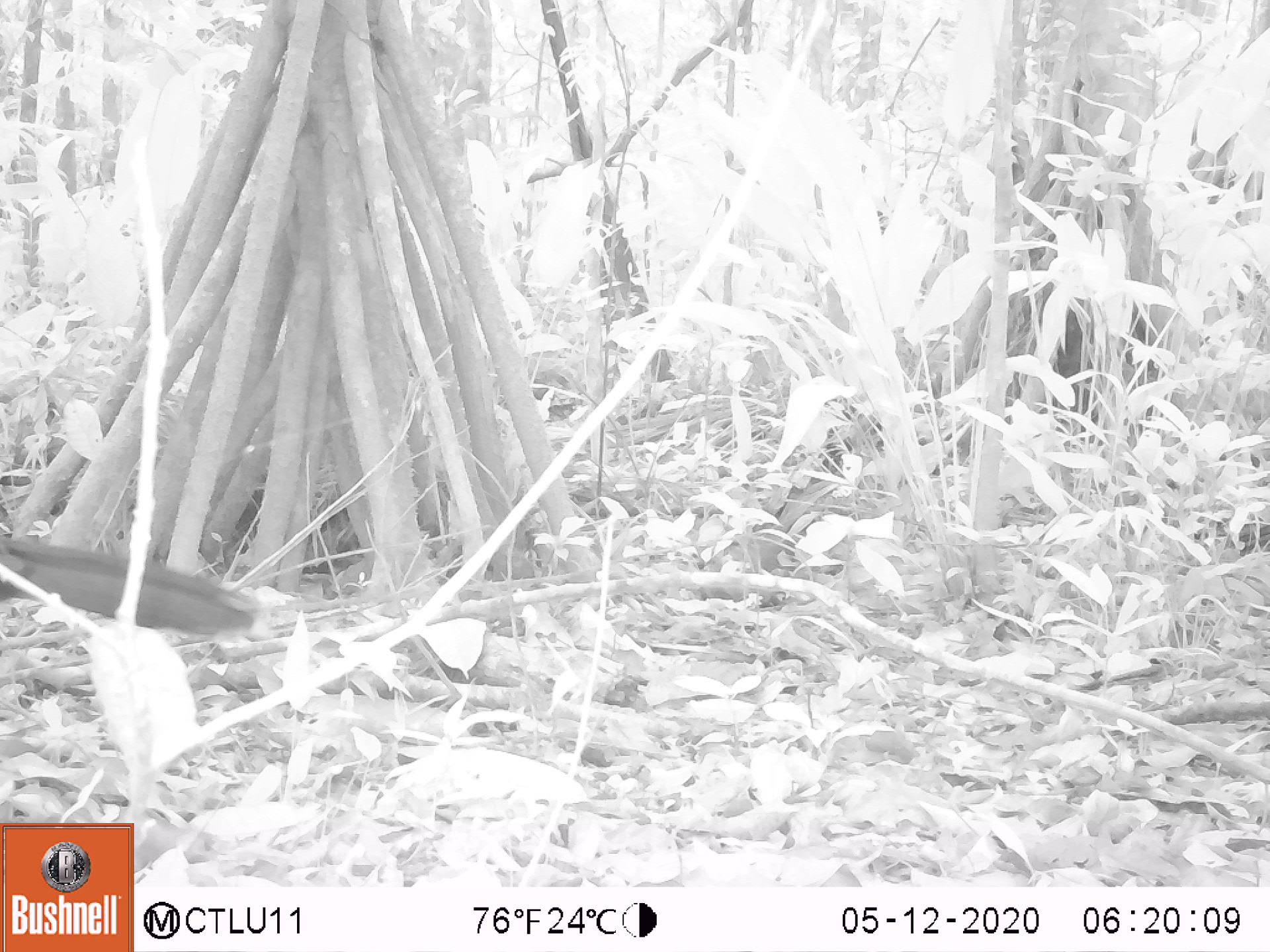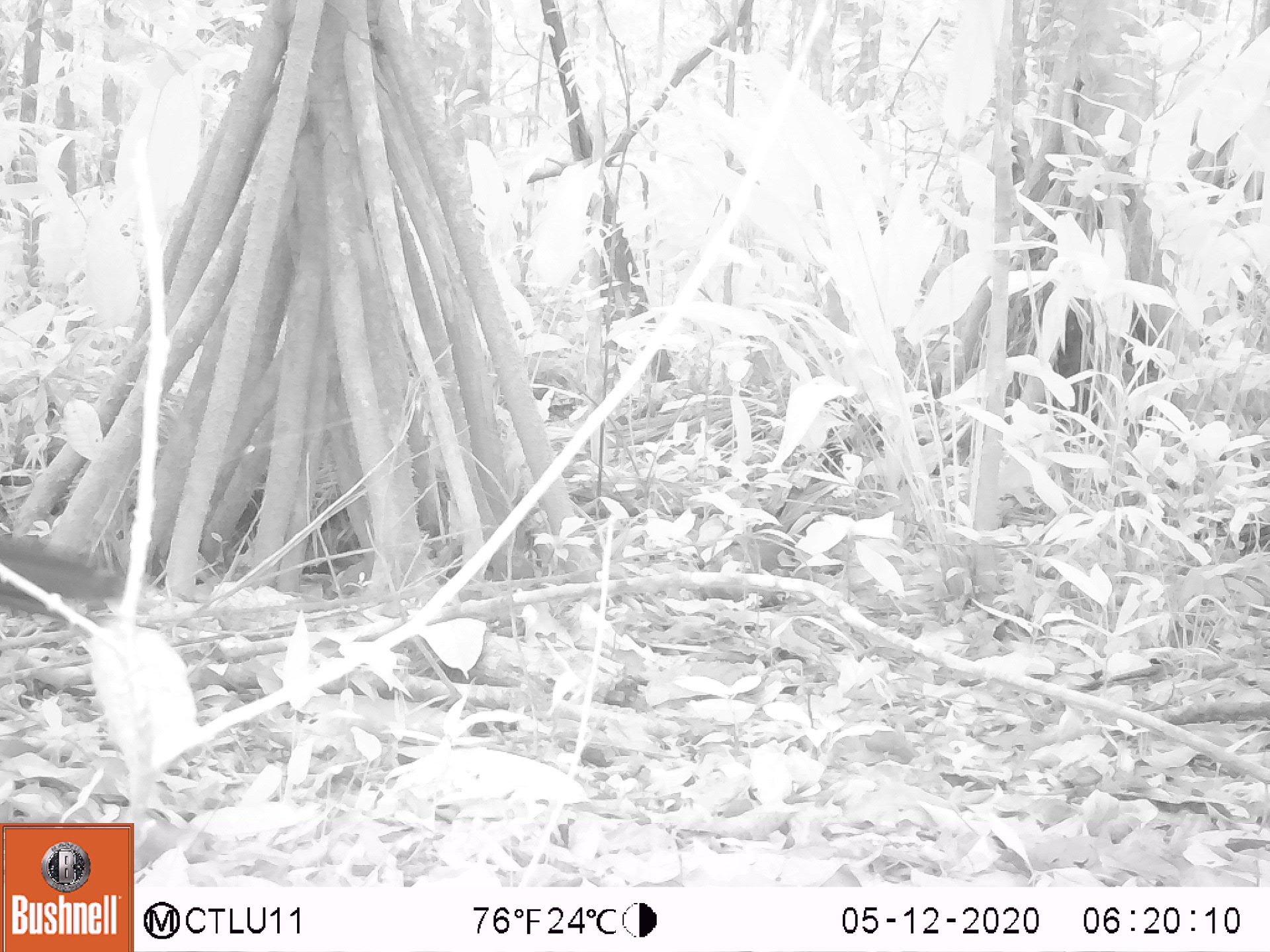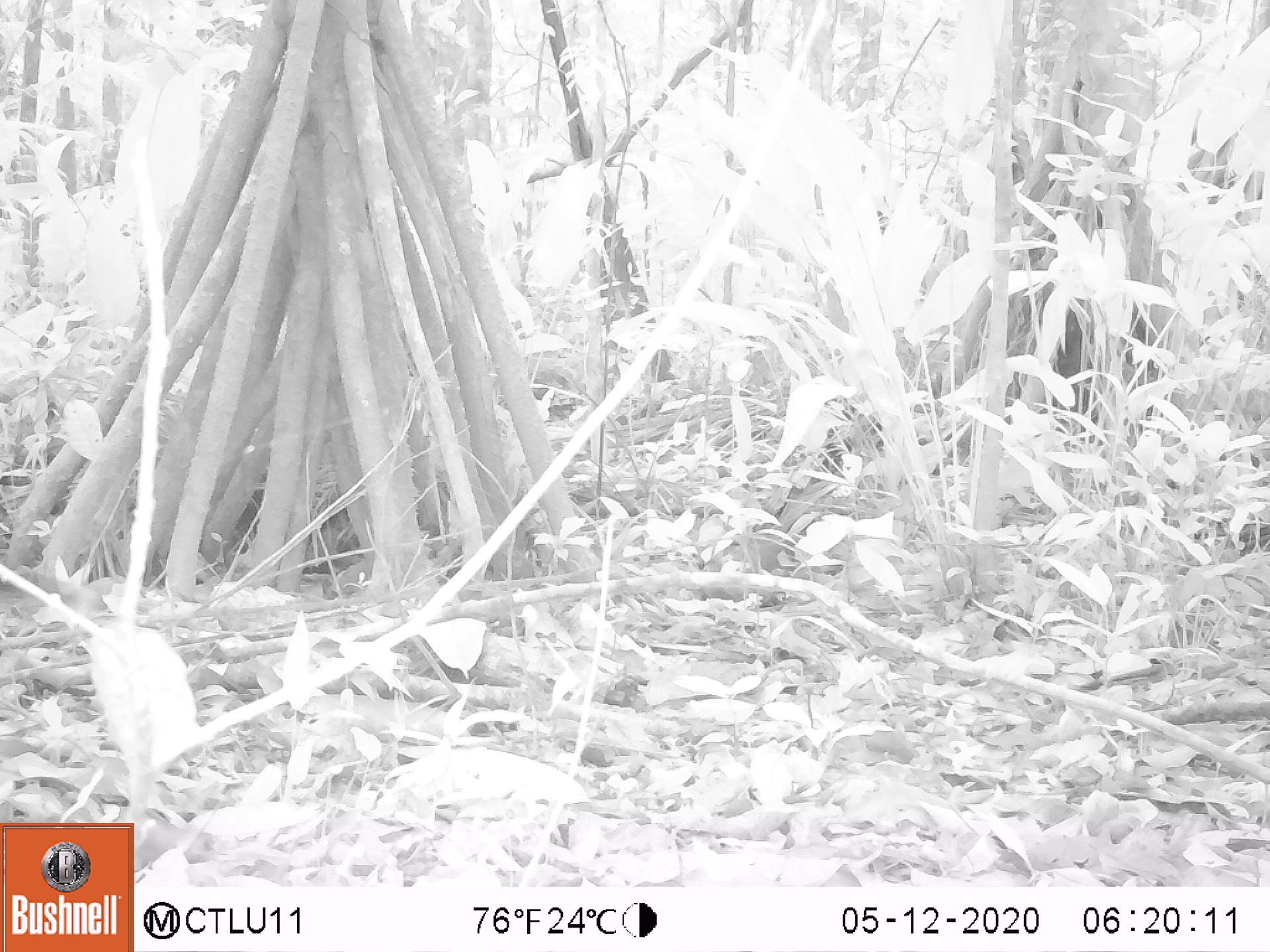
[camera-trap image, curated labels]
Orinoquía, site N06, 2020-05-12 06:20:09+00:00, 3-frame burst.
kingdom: Animalia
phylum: Chordata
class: Aves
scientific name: Aves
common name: bird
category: unknown bird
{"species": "unknown bird (bird) (Aves)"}